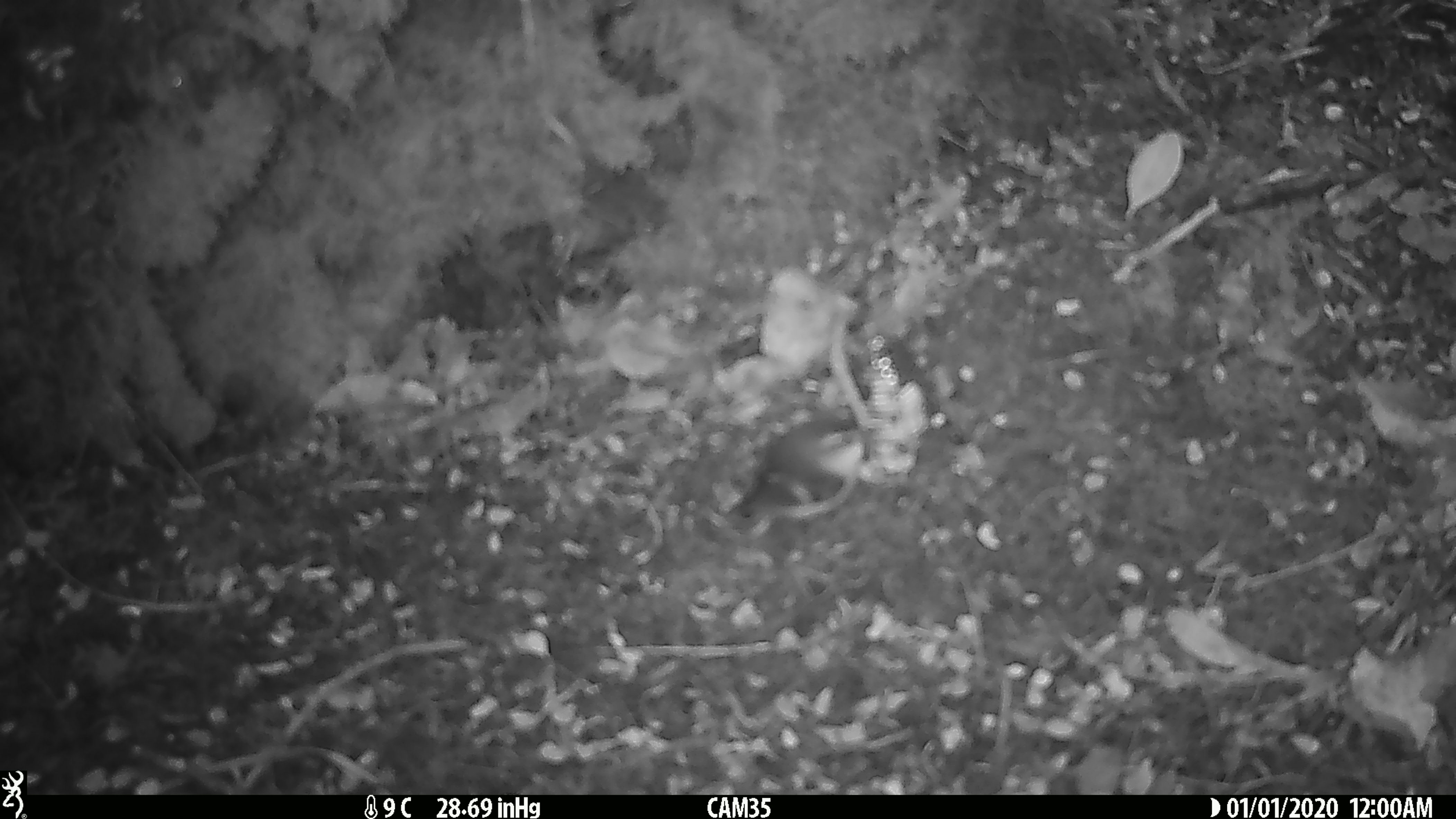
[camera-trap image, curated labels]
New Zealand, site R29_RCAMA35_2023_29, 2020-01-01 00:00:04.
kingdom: Animalia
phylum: Chordata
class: Aves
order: Passeriformes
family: Acanthisittidae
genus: Acanthisitta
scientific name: Acanthisitta chloris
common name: rifleman